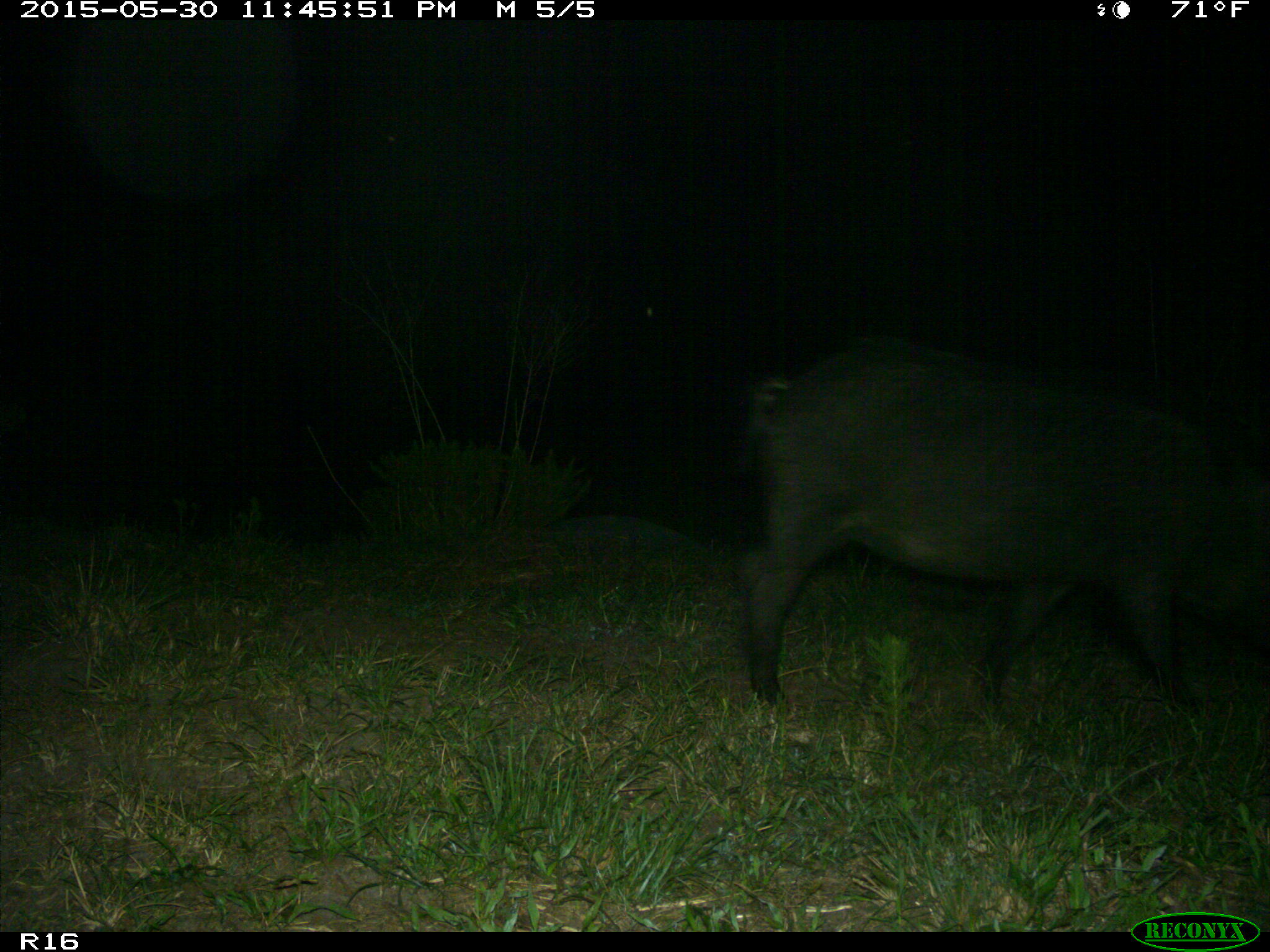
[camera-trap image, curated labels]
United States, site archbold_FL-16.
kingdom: Animalia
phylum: Chordata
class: Mammalia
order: Artiodactyla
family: Suidae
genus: Sus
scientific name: Sus scrofa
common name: wild boar